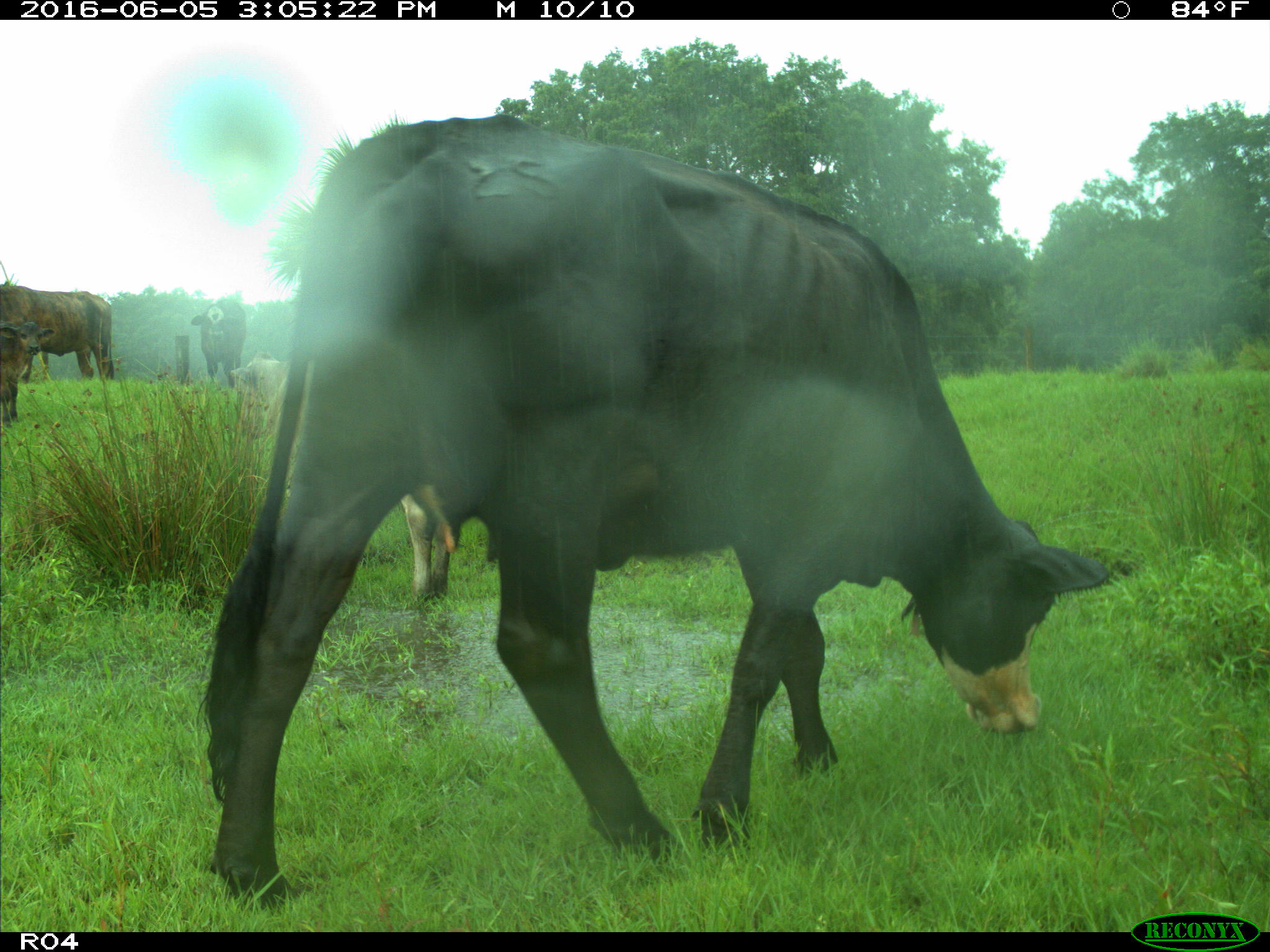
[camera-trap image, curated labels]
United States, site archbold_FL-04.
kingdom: Animalia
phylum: Chordata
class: Mammalia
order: Artiodactyla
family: Bovidae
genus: Bos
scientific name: Bos taurus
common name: domestic cow